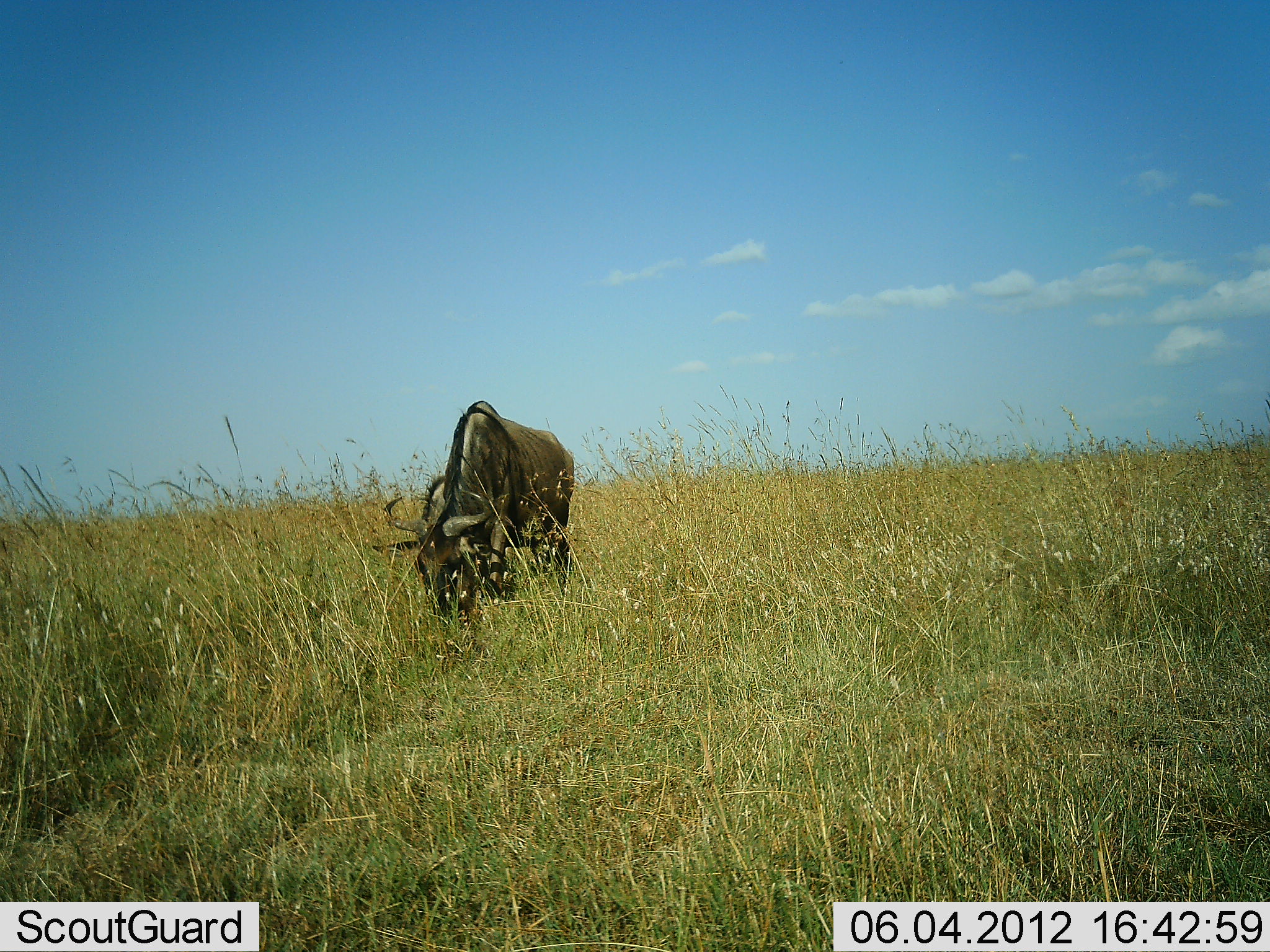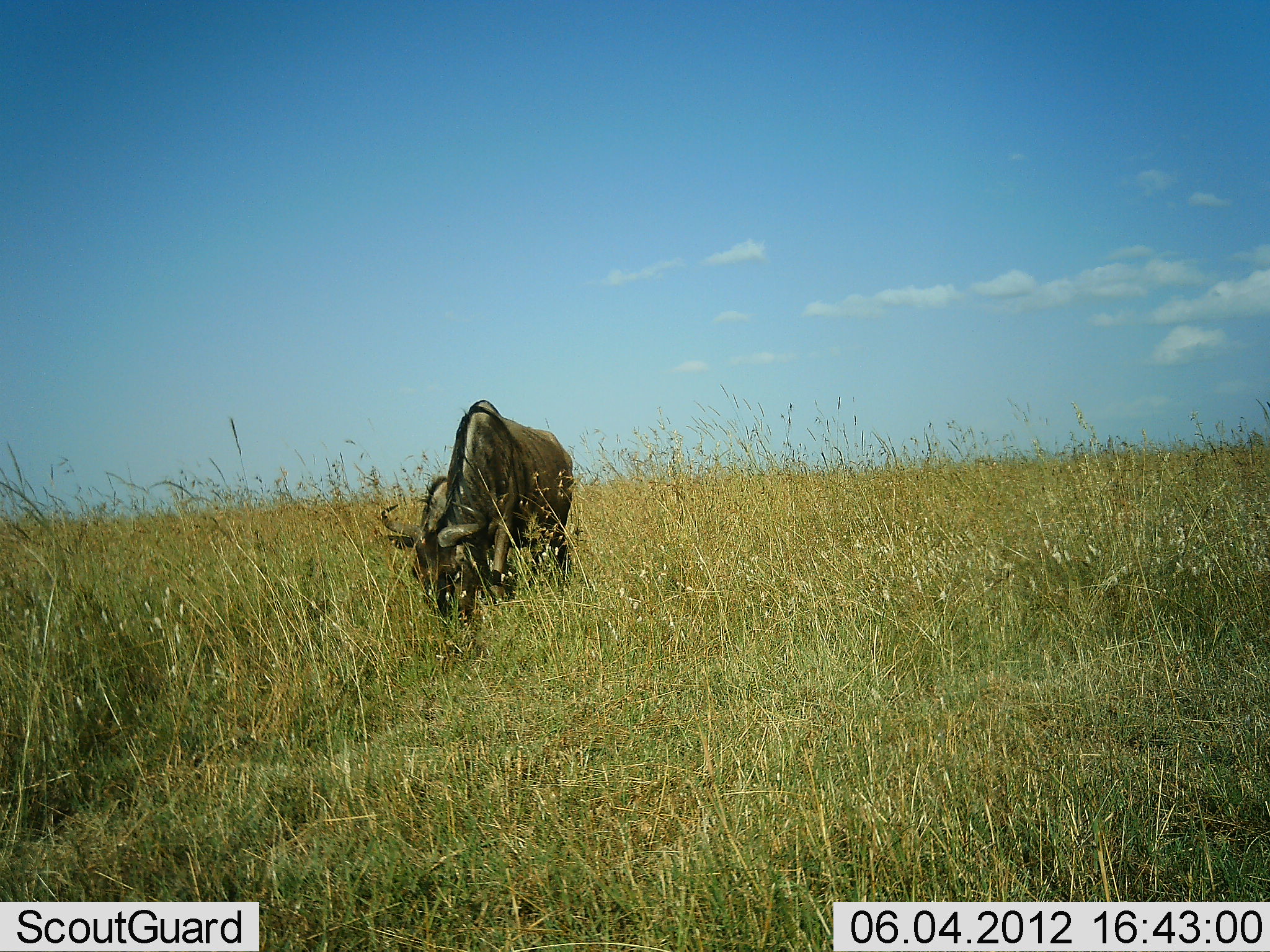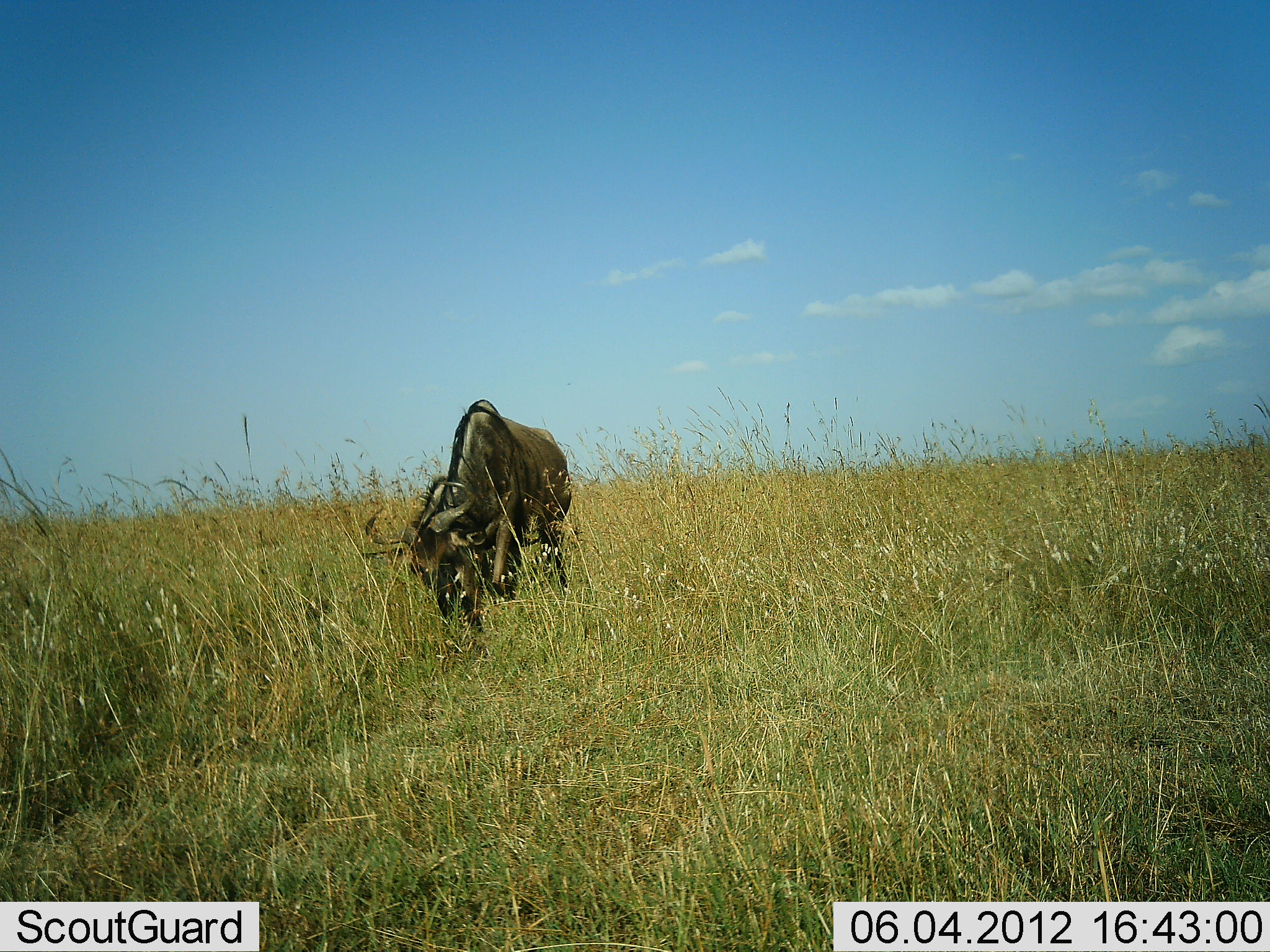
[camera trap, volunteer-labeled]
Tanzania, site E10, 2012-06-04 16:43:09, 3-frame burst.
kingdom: Animalia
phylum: Chordata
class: Mammalia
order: Artiodactyla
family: Bovidae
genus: Connochaetes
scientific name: Connochaetes taurinus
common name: blue wildebeest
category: wildebeest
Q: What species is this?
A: Wildebeest (blue wildebeest) (Connochaetes taurinus).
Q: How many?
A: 1.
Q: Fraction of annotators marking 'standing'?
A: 20%.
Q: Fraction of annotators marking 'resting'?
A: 0%.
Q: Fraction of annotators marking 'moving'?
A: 0%.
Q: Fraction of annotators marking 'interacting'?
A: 0%.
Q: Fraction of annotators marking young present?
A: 0%.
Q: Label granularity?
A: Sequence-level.